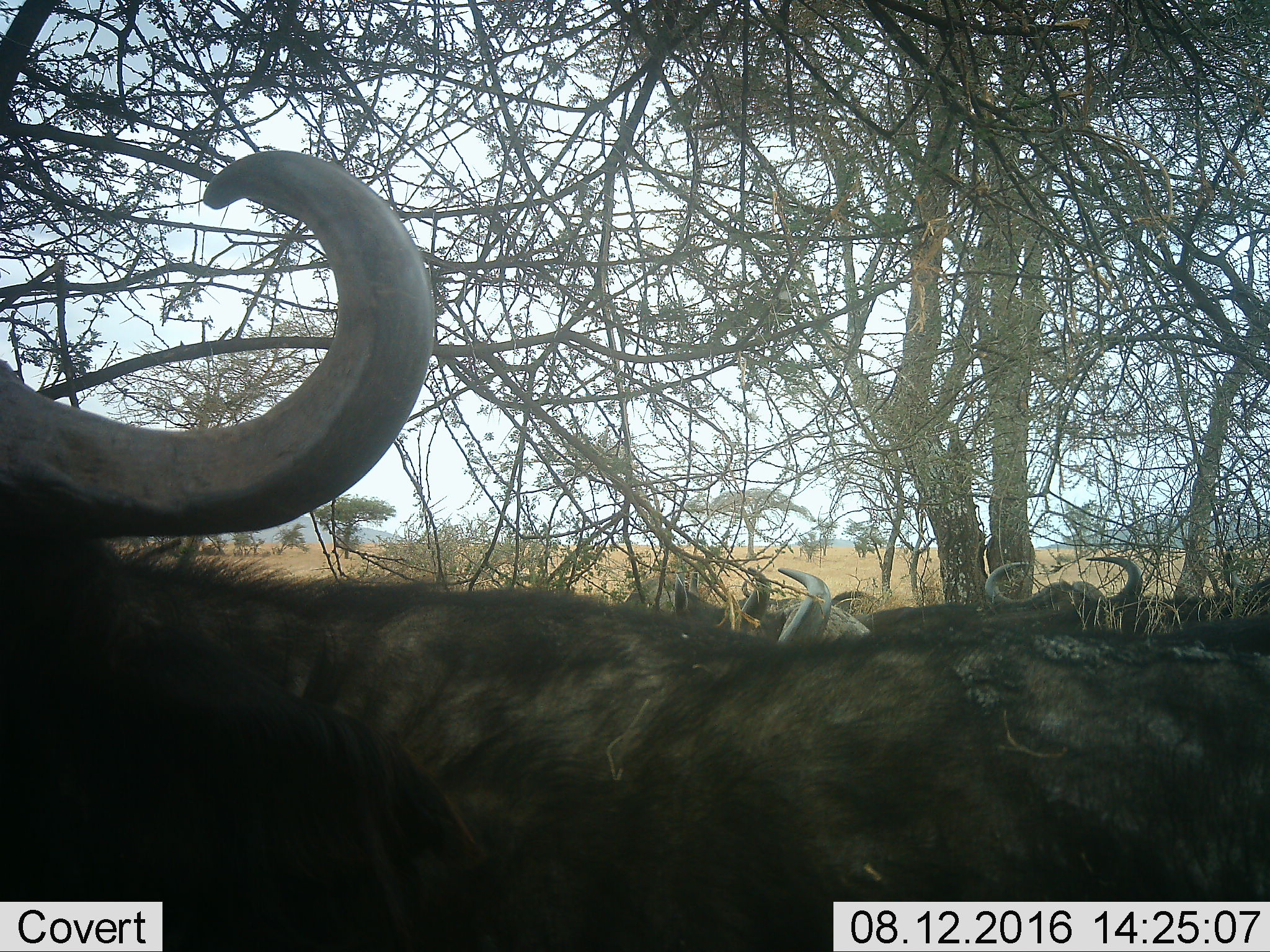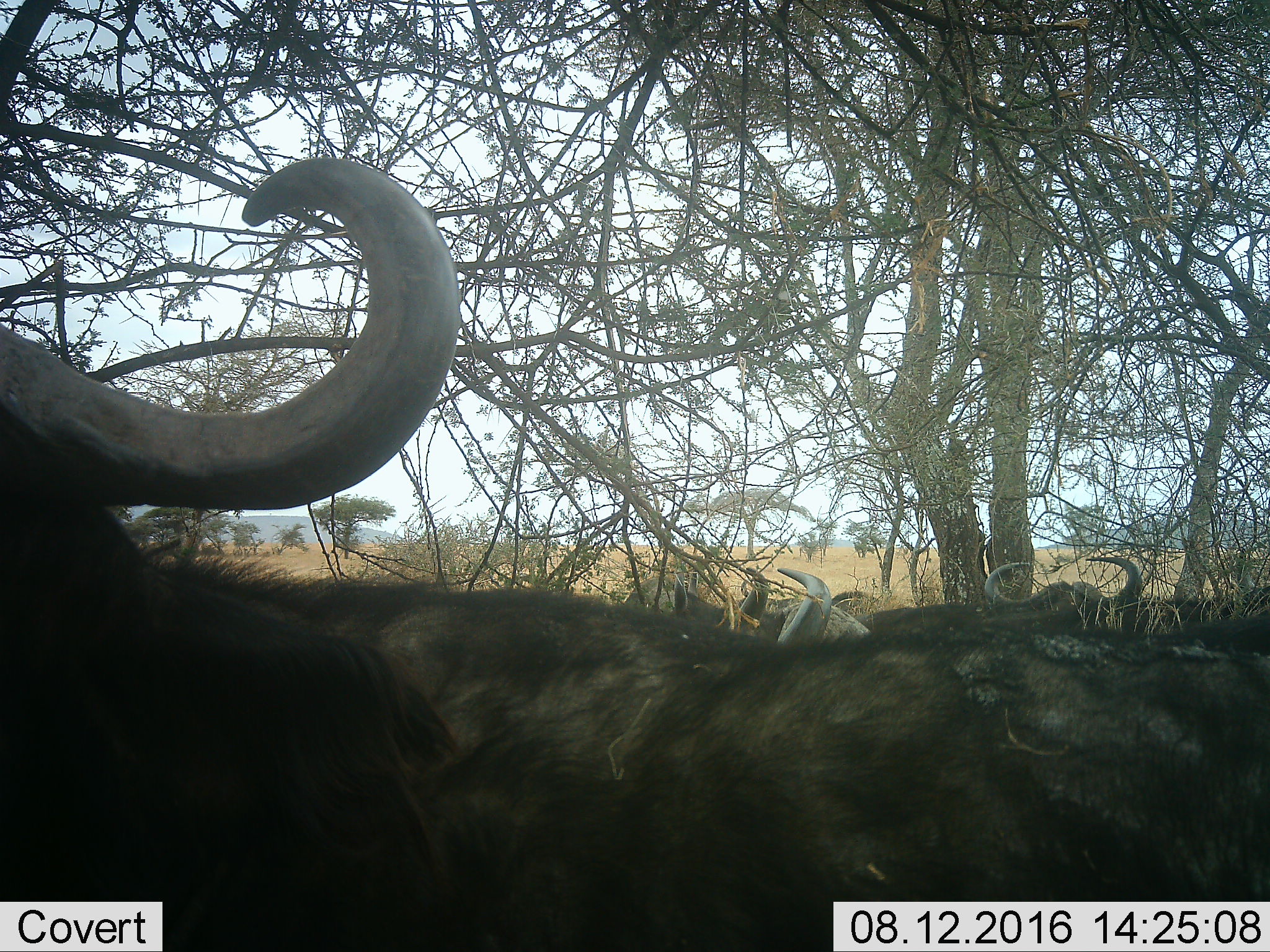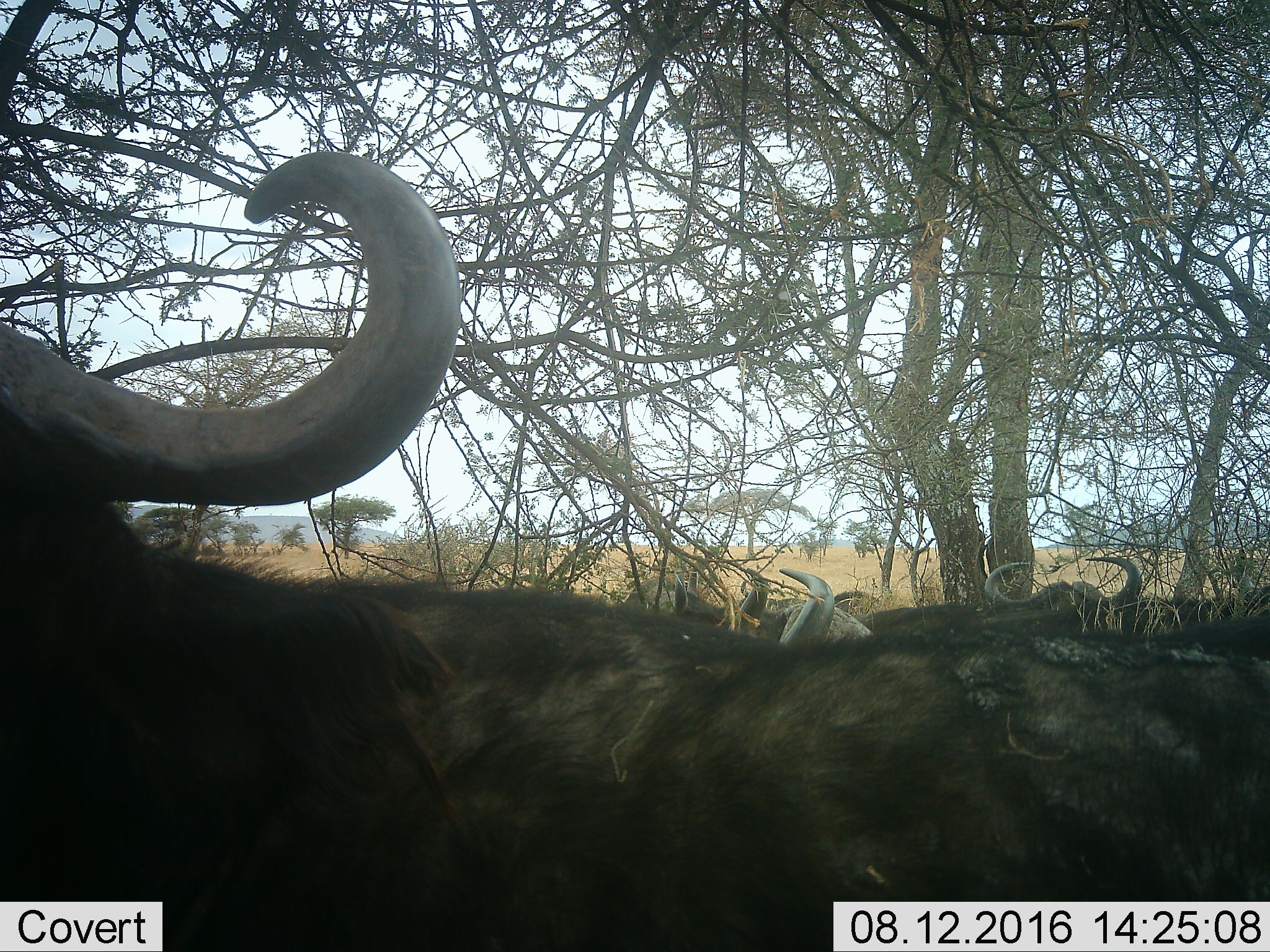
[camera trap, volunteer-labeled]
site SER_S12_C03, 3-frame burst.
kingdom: Animalia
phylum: Chordata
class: Mammalia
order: Artiodactyla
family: Bovidae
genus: Syncerus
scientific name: Syncerus caffer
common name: african buffalo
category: buffalo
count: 6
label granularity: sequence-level